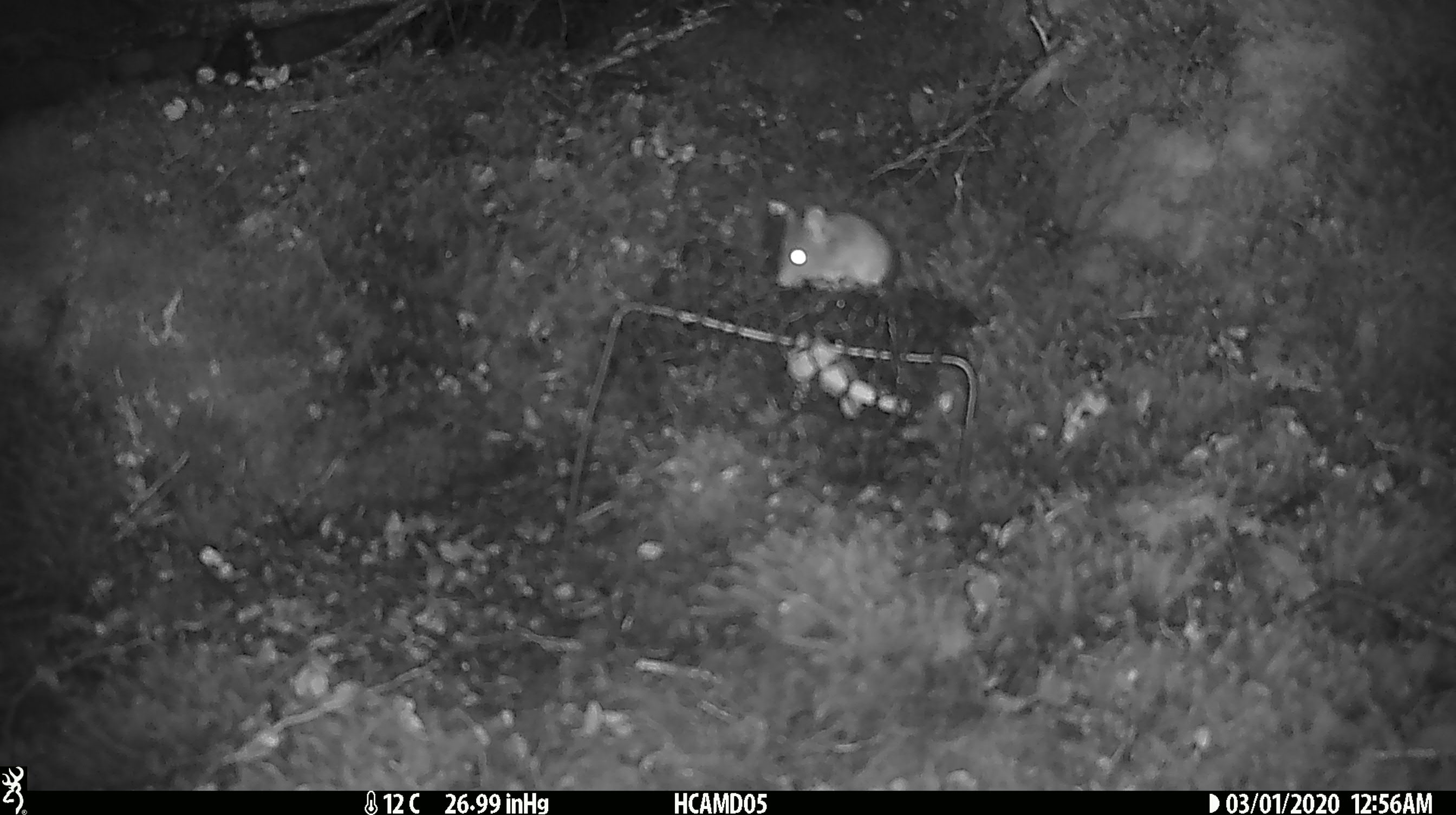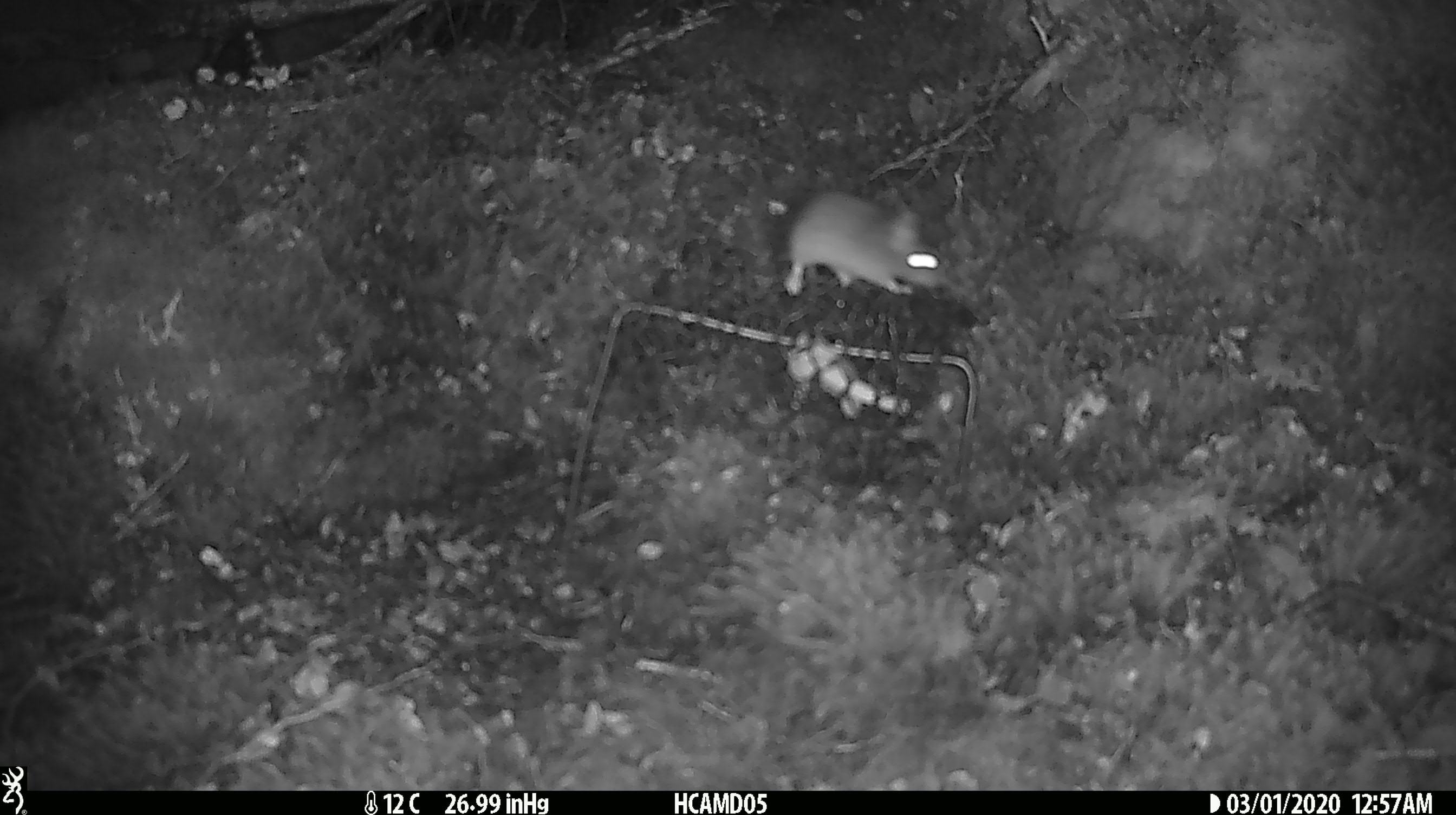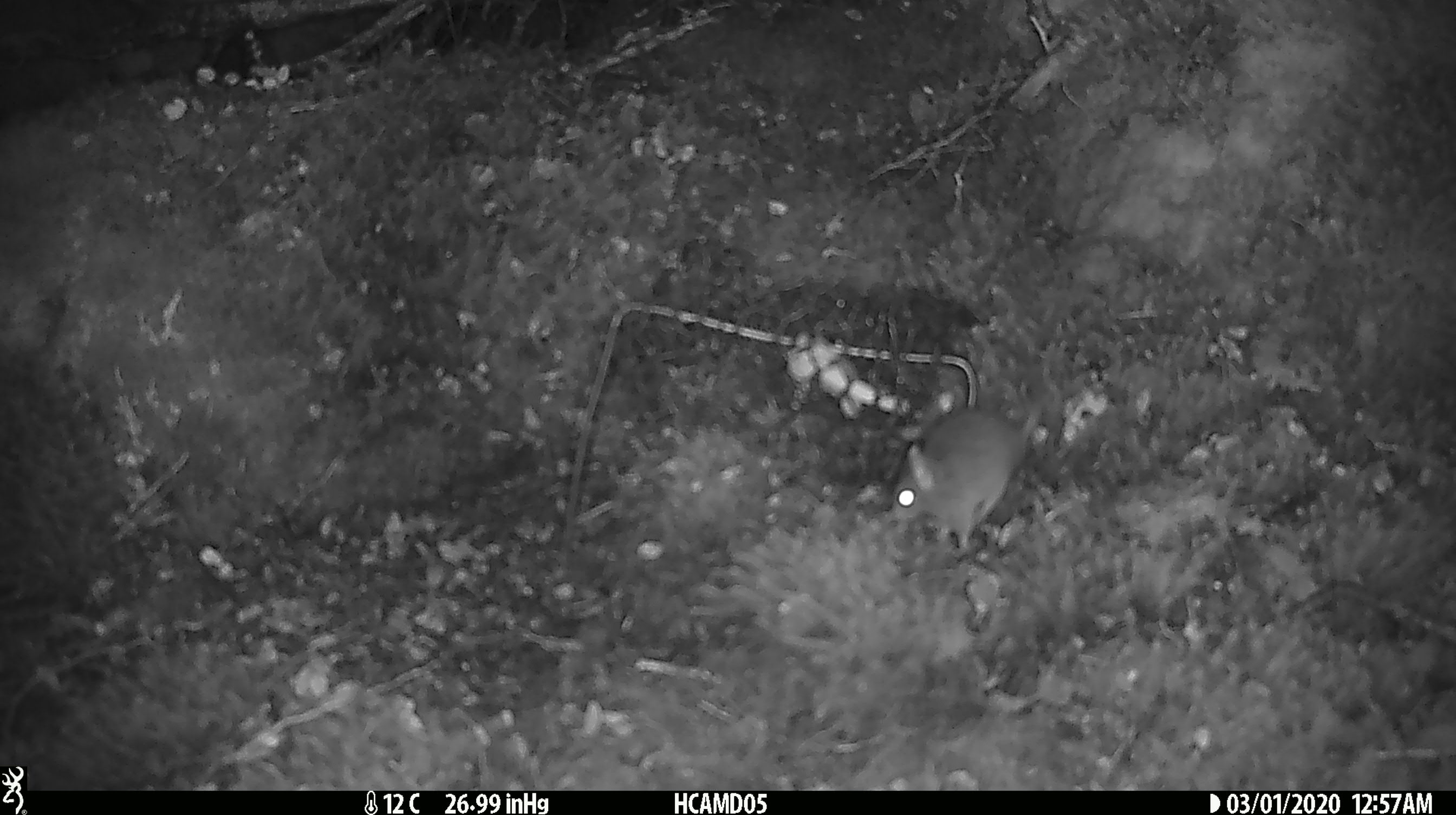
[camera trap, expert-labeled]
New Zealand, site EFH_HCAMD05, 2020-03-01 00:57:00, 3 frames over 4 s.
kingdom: Animalia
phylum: Chordata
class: Mammalia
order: Rodentia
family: Muridae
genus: Mus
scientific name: Mus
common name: mouse